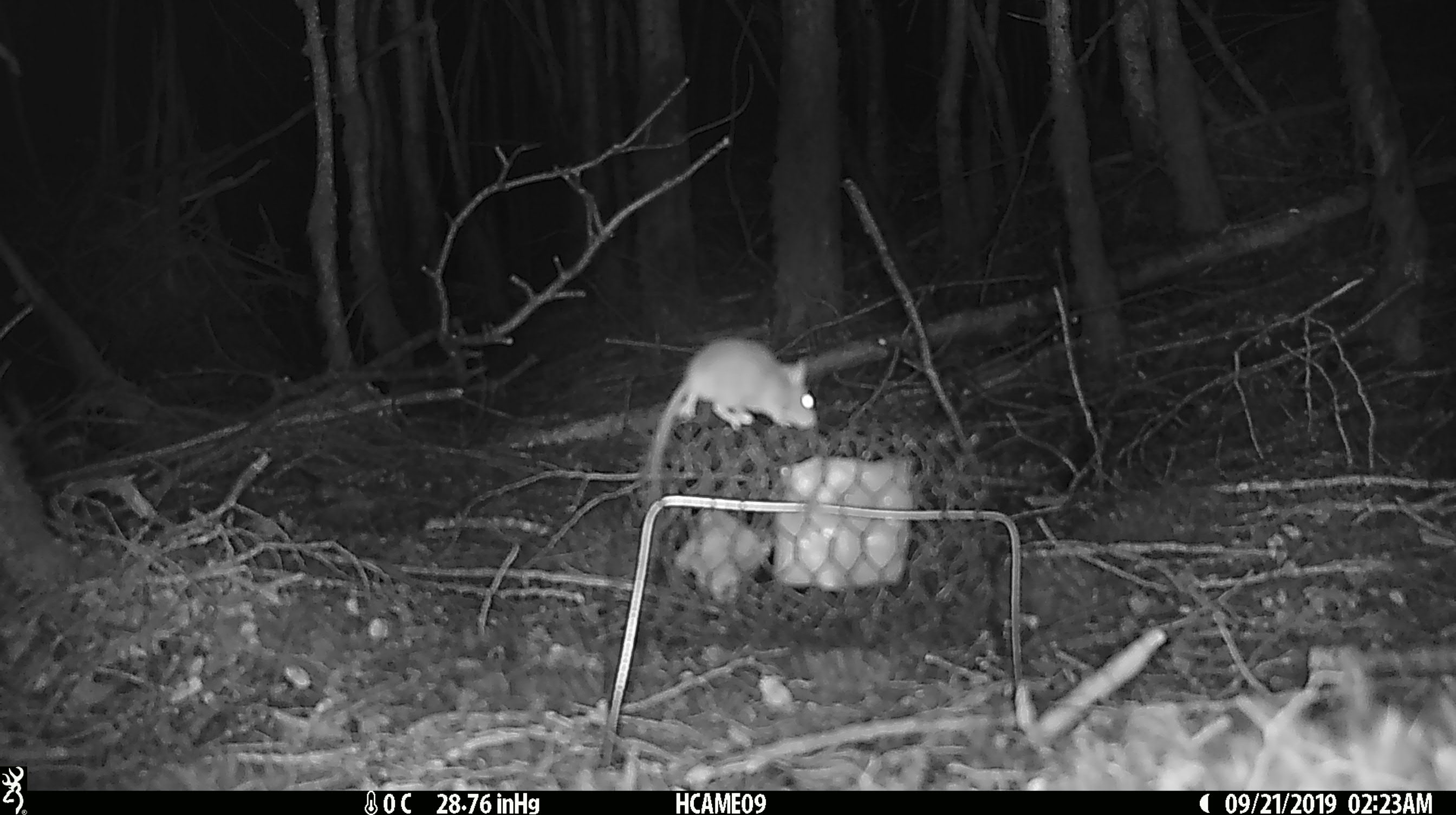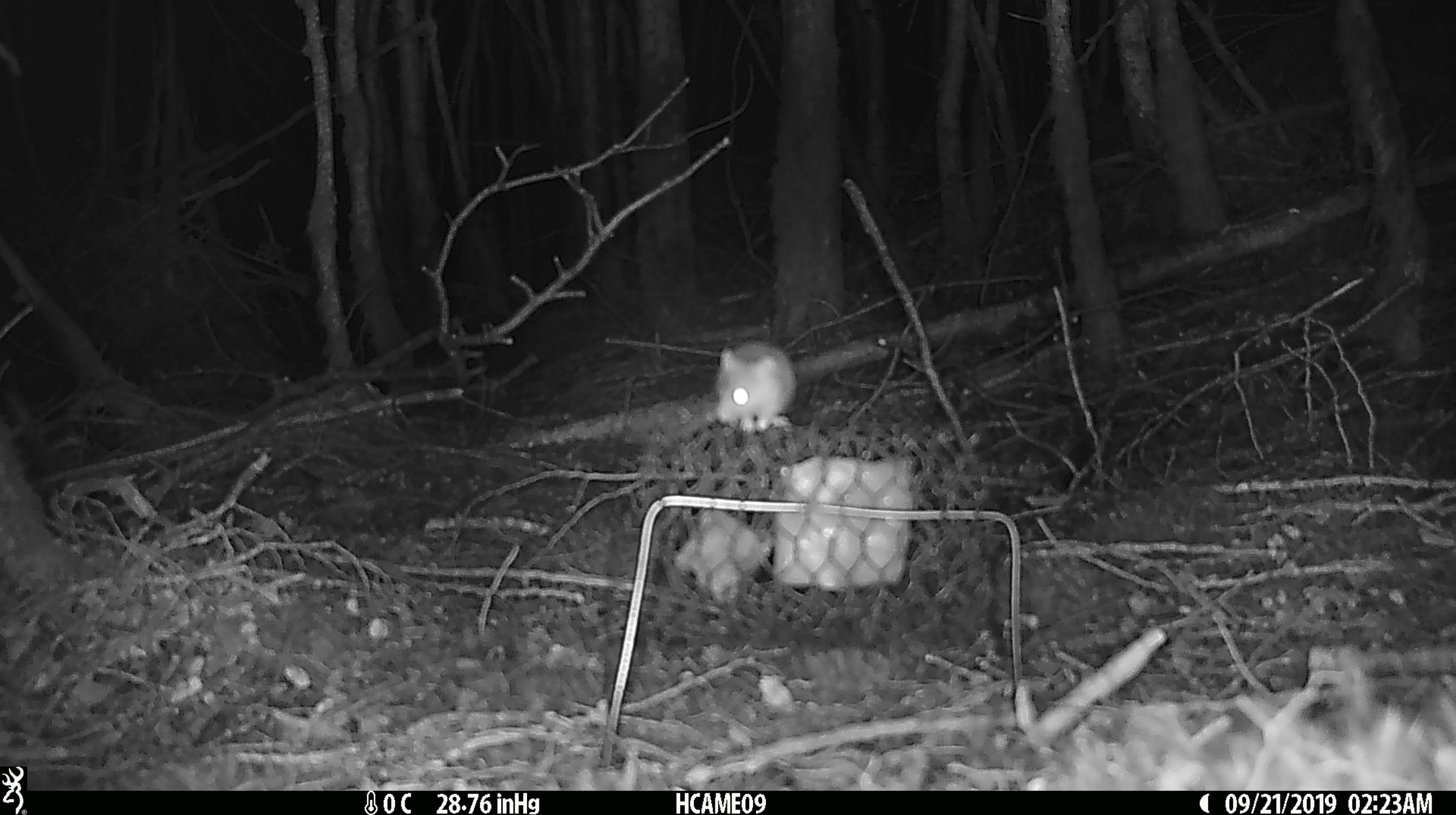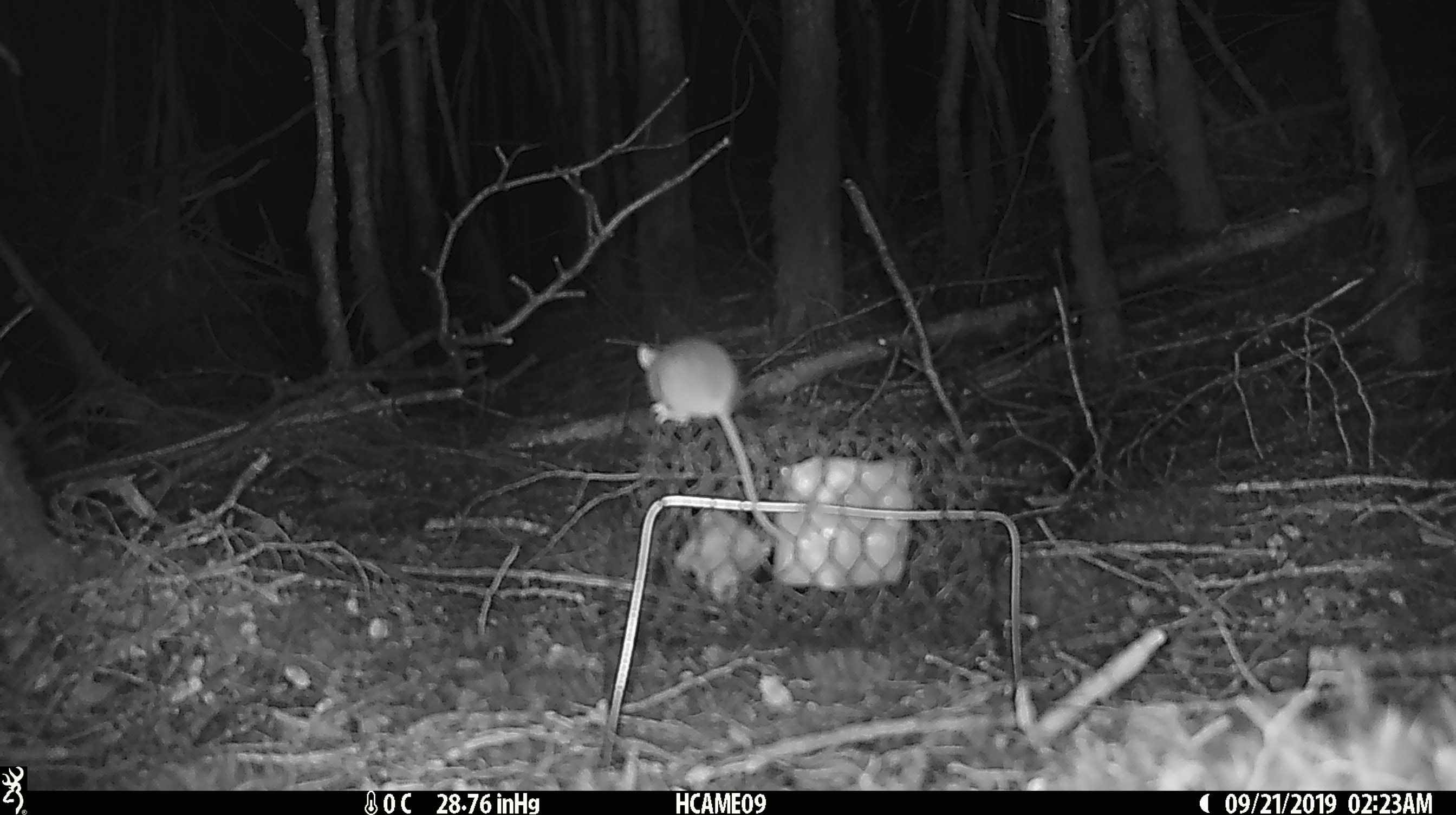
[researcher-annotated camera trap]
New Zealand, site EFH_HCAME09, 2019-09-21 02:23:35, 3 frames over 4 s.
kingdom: Animalia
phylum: Chordata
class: Mammalia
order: Rodentia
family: Muridae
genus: Mus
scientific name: Mus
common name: mouse